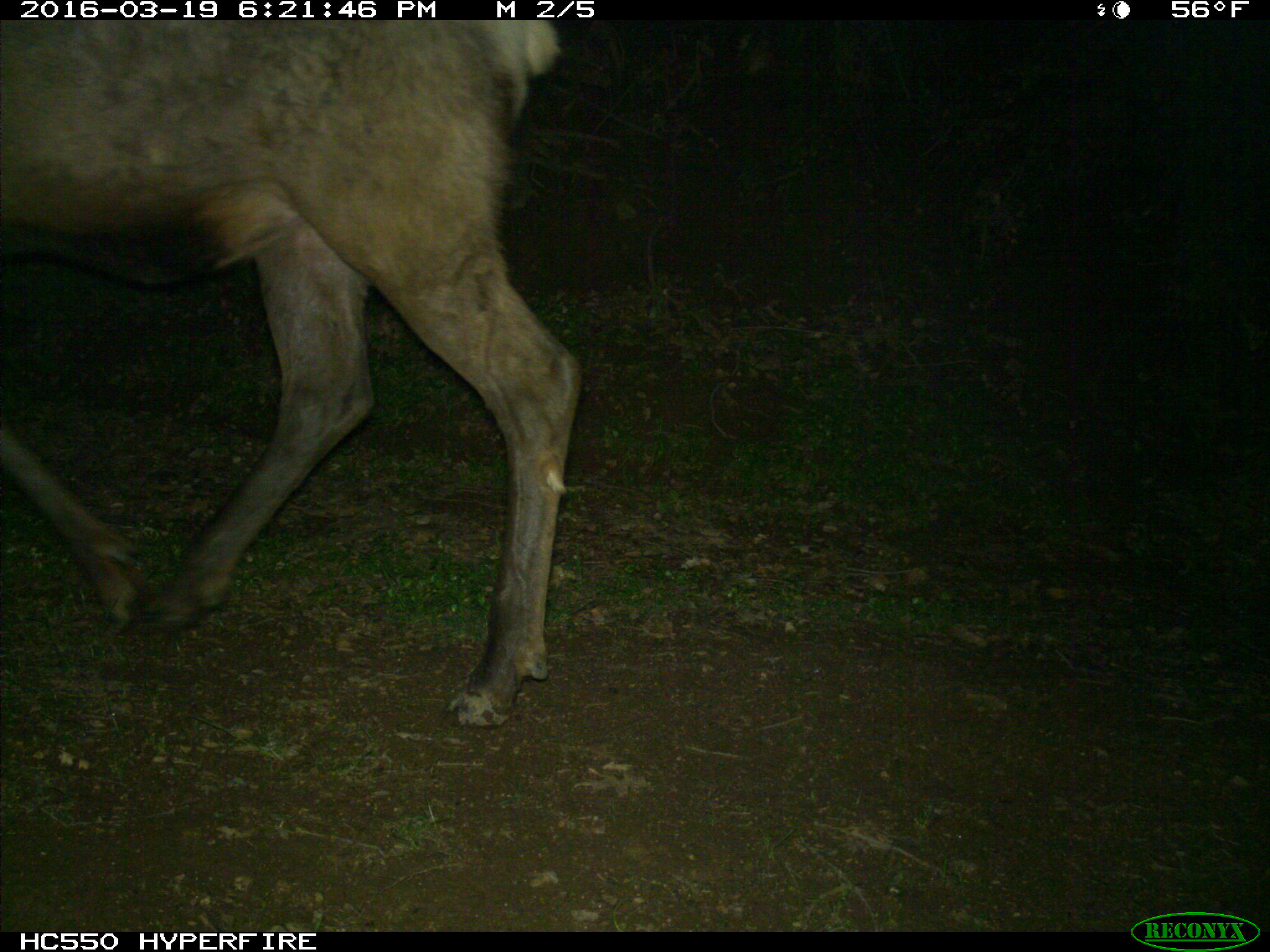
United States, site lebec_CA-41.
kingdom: Animalia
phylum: Chordata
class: Mammalia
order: Artiodactyla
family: Cervidae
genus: Cervus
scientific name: Cervus canadensis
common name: elk